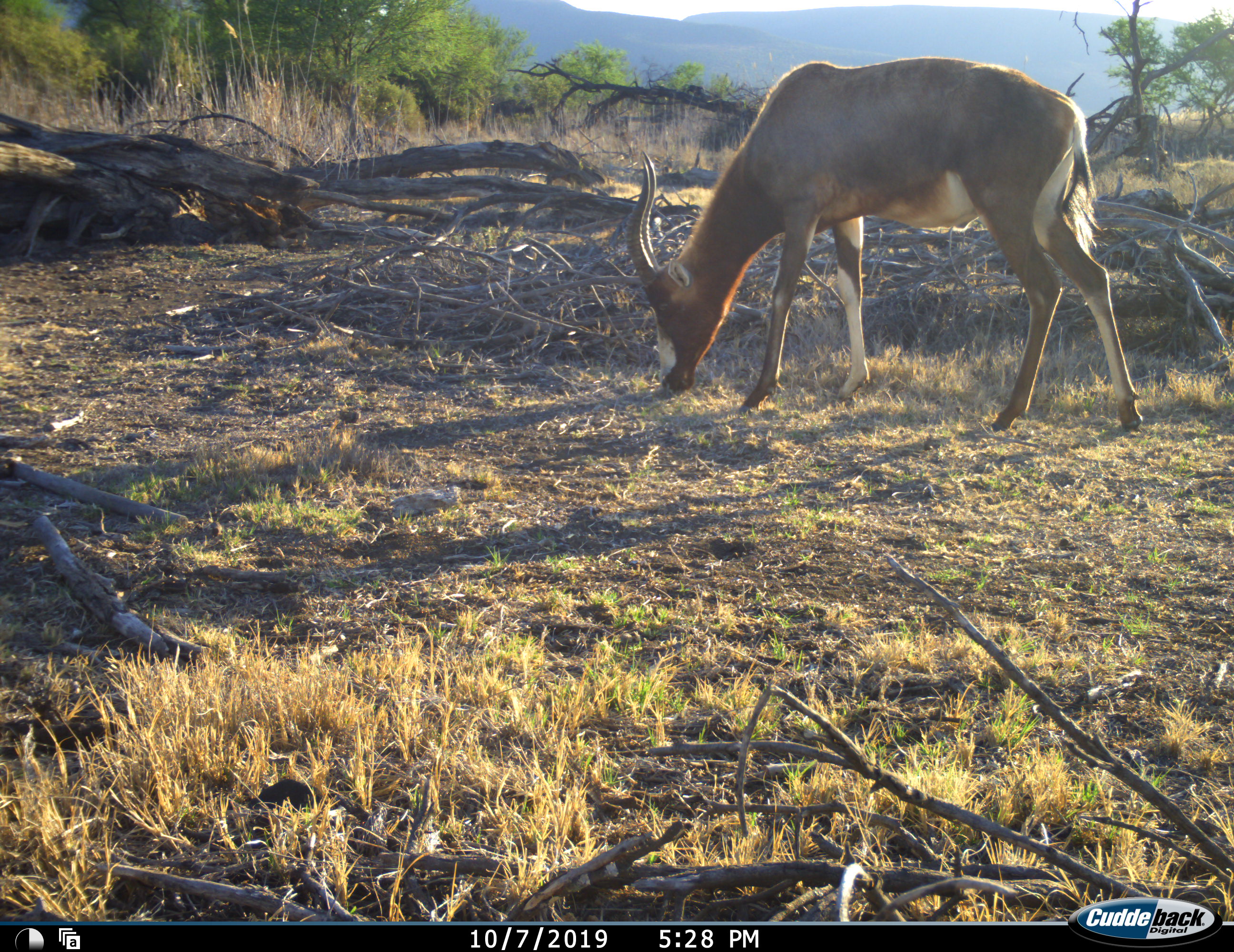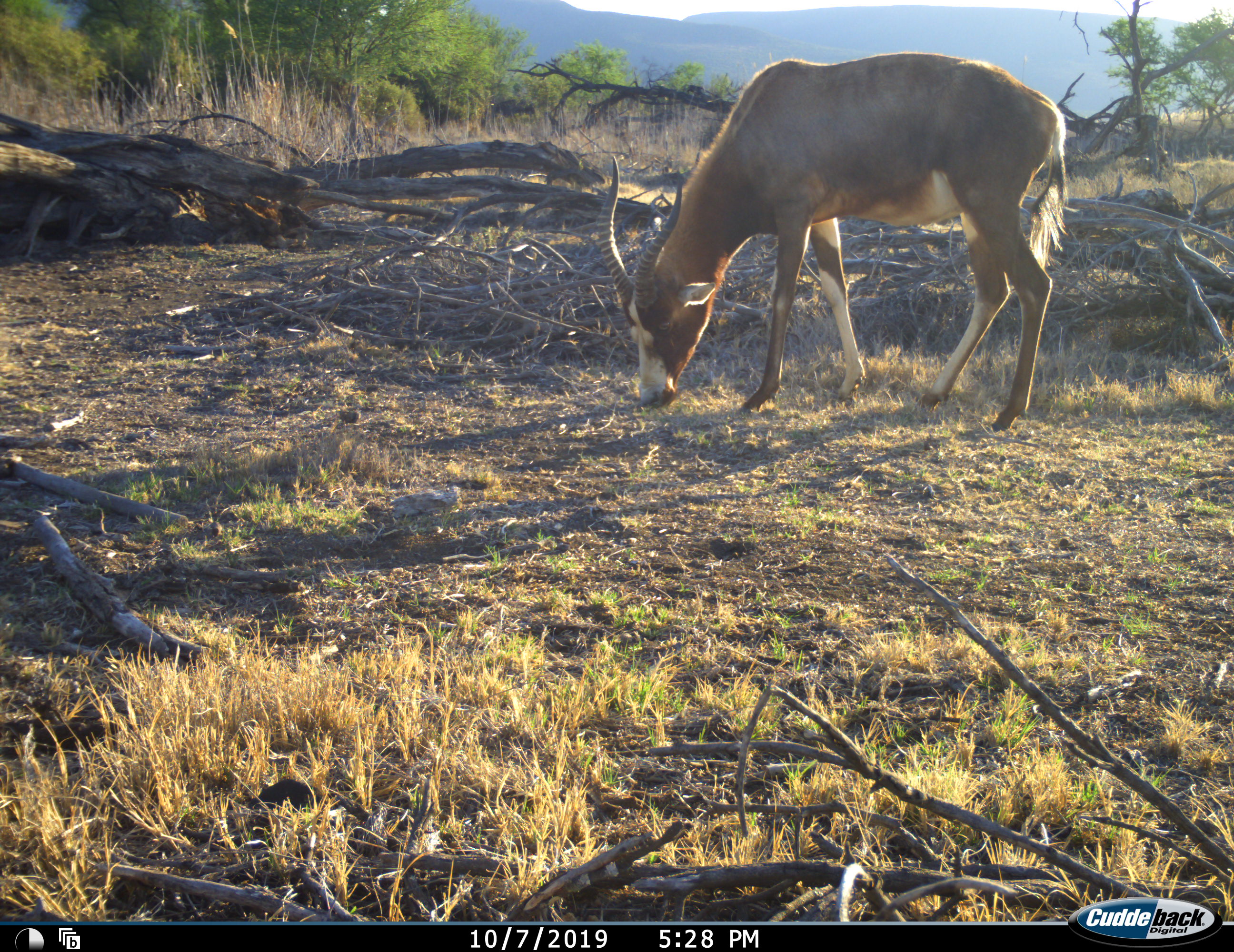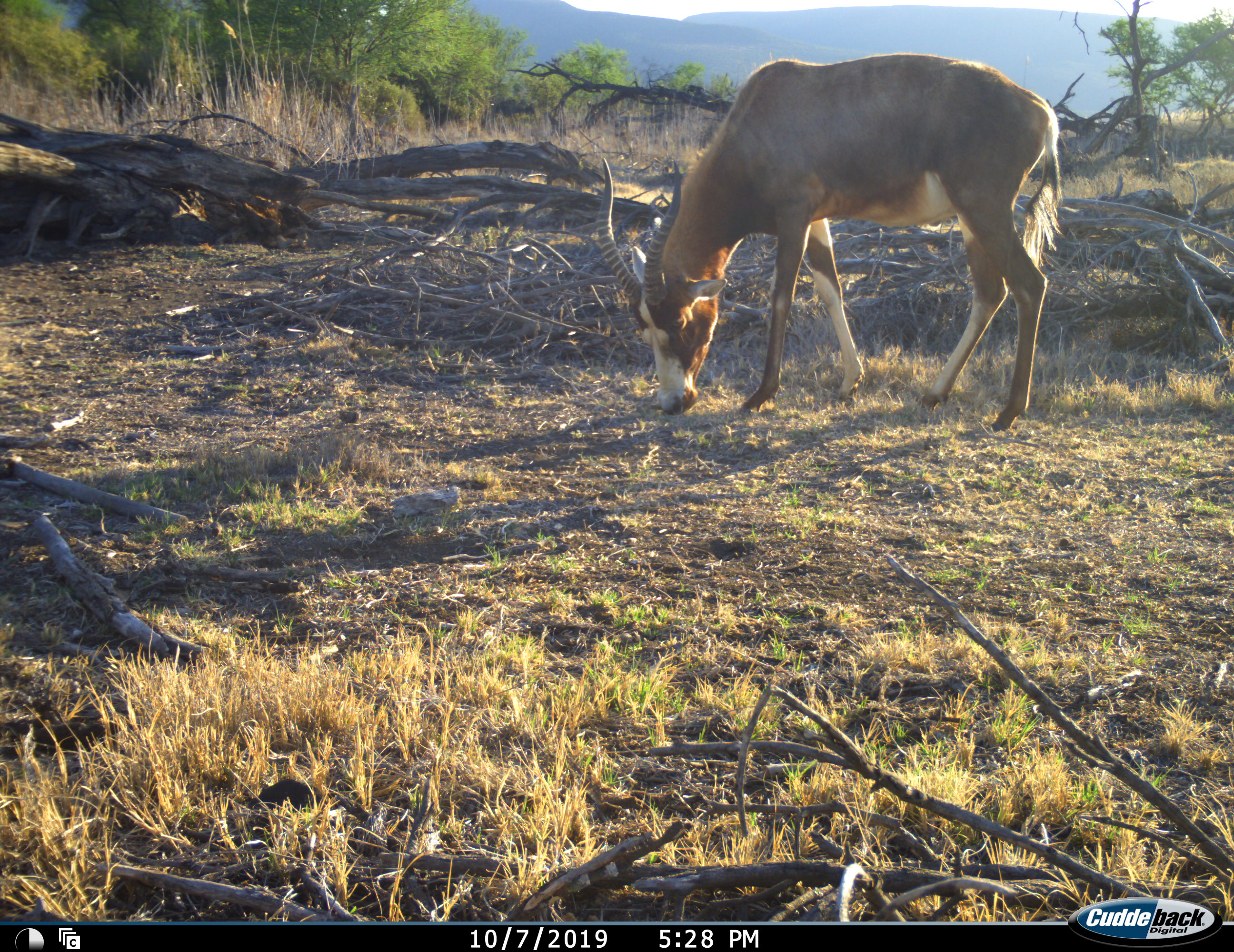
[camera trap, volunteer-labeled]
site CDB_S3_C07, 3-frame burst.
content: unidentified animal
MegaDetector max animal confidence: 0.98